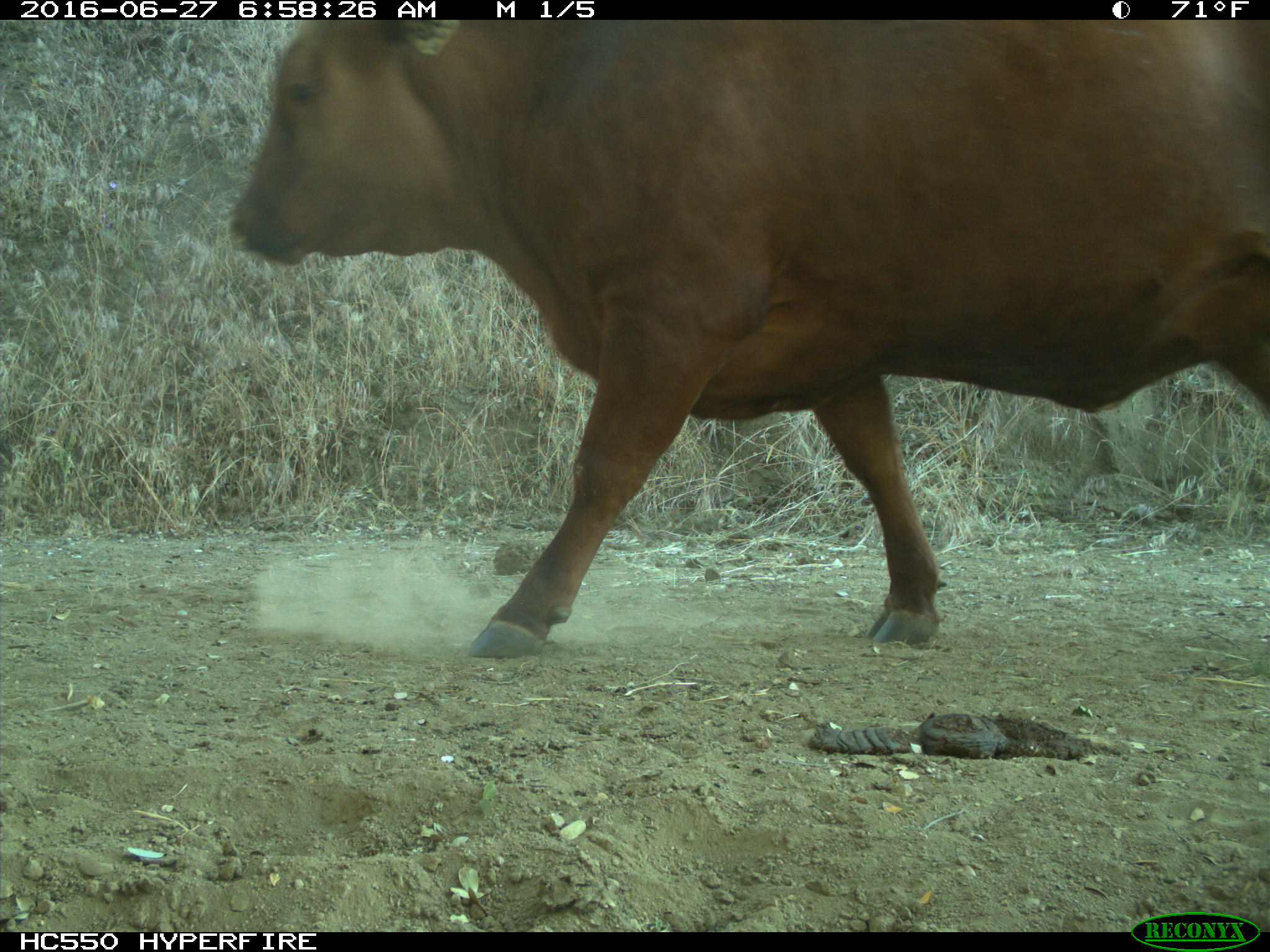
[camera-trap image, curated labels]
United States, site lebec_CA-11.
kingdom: Animalia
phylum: Chordata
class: Mammalia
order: Artiodactyla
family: Bovidae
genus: Bos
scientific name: Bos taurus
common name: domestic cow